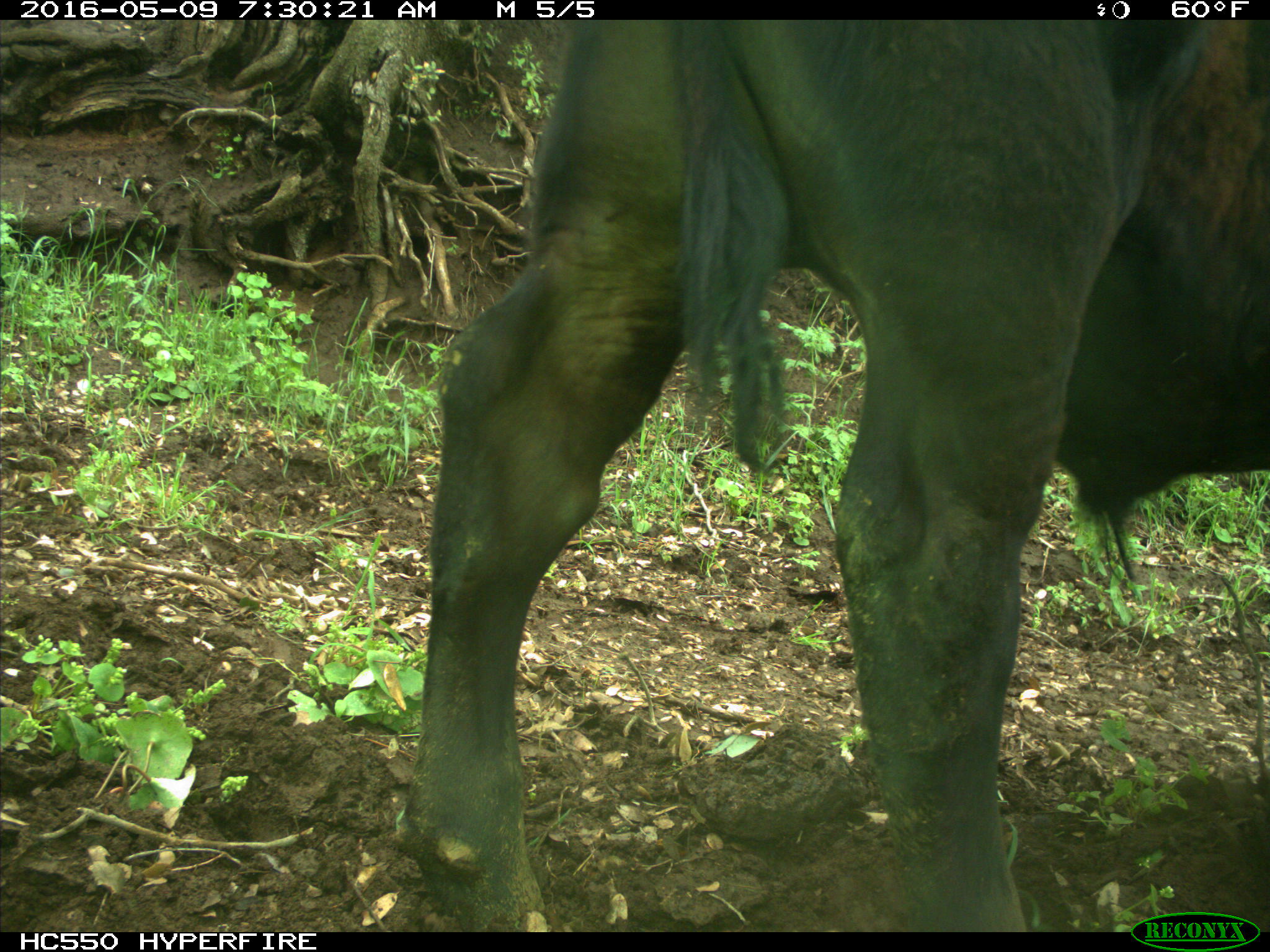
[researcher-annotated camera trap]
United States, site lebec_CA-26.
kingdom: Animalia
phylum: Chordata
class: Mammalia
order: Artiodactyla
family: Bovidae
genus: Bos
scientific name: Bos taurus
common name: domestic cow